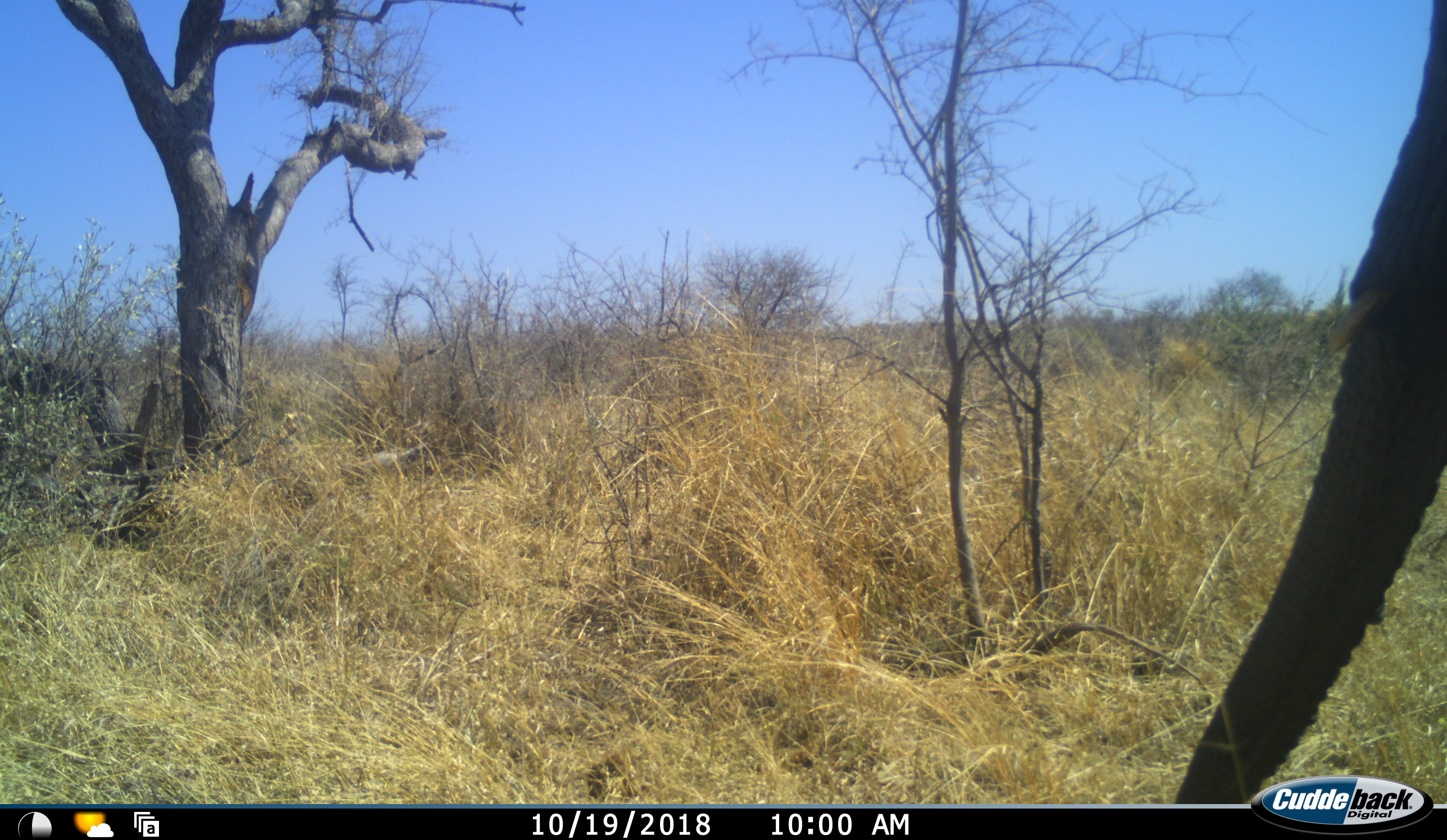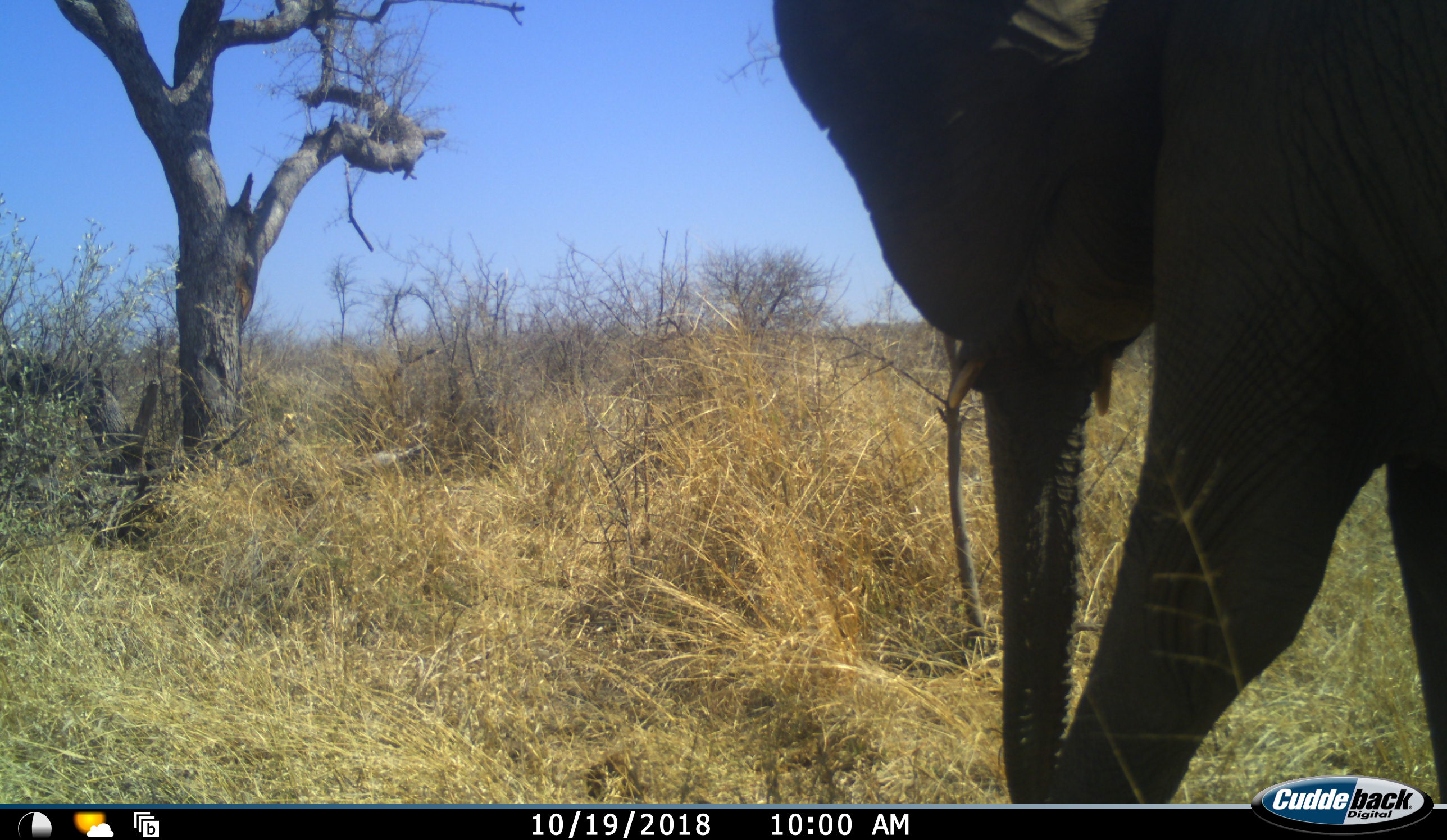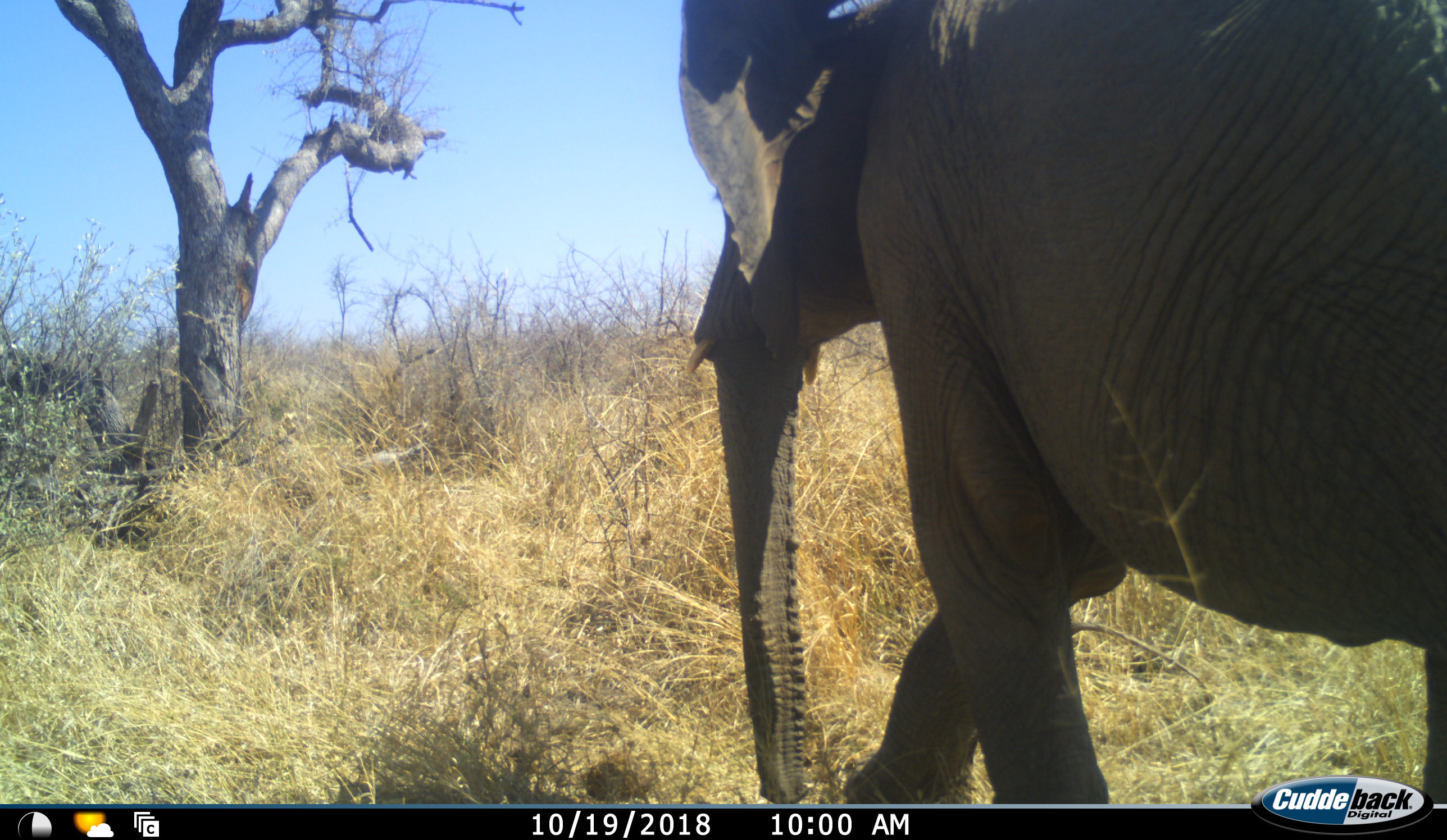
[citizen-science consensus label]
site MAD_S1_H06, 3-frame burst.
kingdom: Animalia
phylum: Chordata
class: Mammalia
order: Proboscidea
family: Elephantidae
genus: Loxodonta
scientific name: Loxodonta africana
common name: african bush elephant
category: elephant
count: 1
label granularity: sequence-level